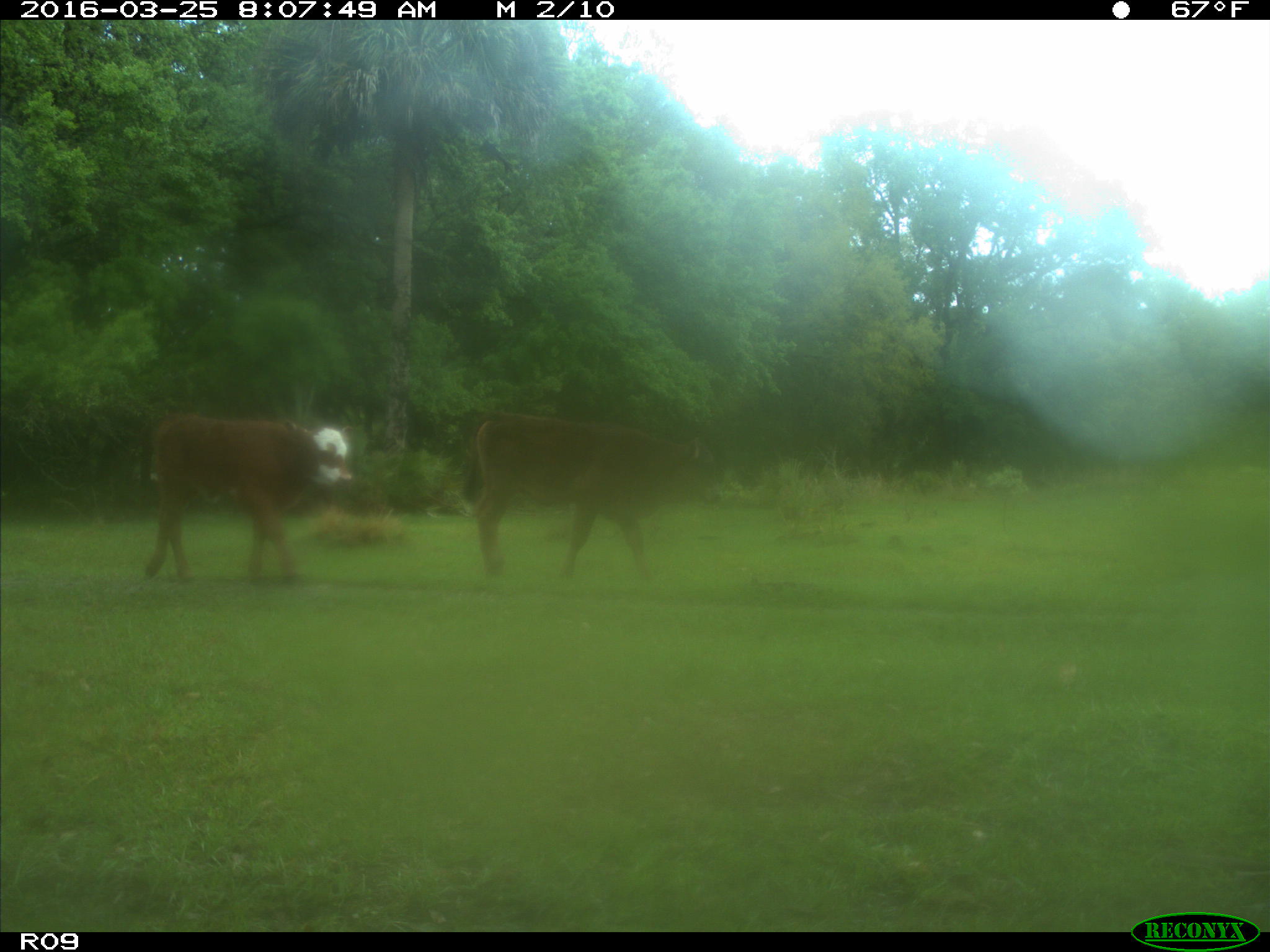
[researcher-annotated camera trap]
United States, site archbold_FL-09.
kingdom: Animalia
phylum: Chordata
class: Mammalia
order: Artiodactyla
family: Bovidae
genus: Bos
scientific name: Bos taurus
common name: domestic cow